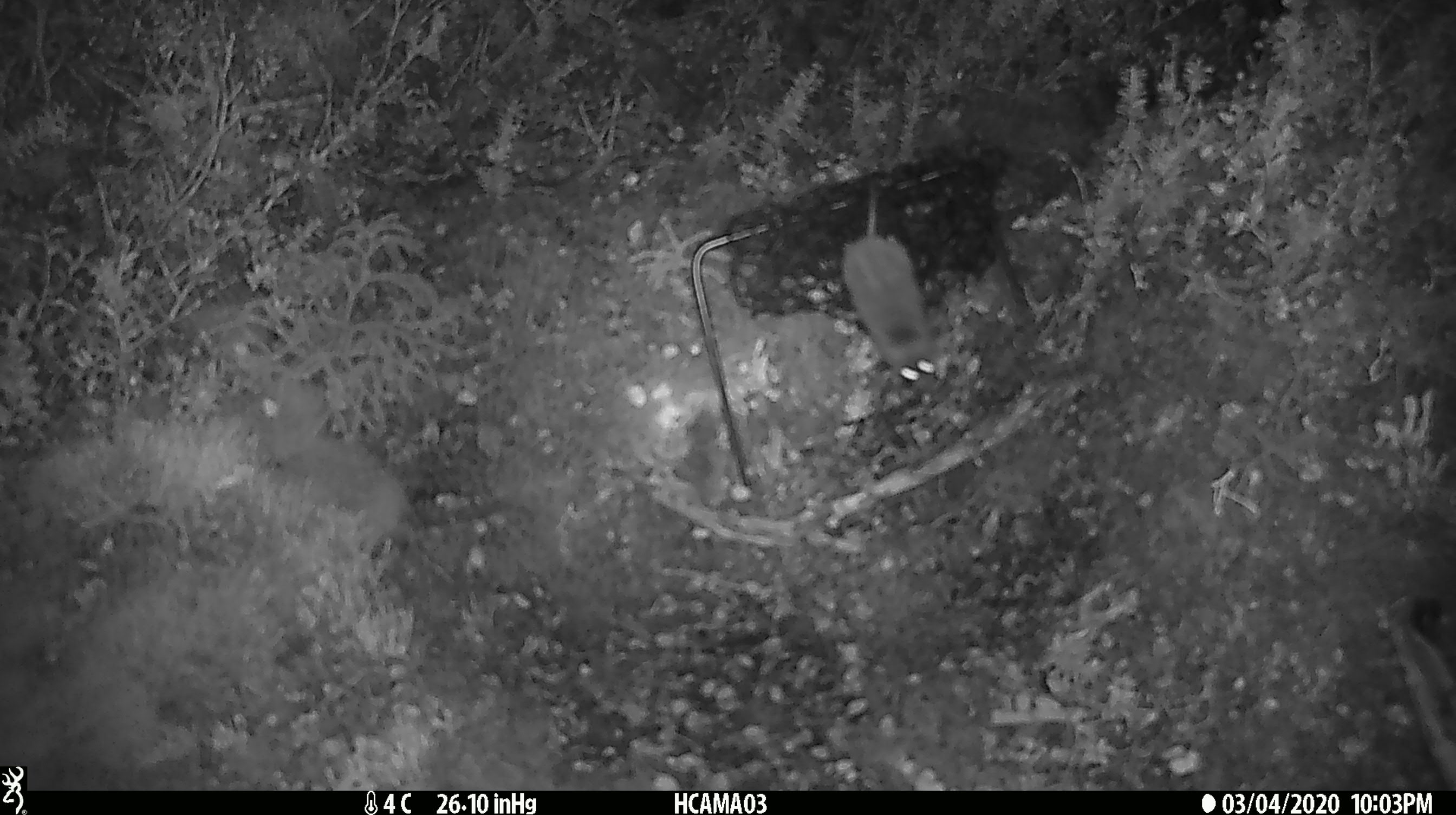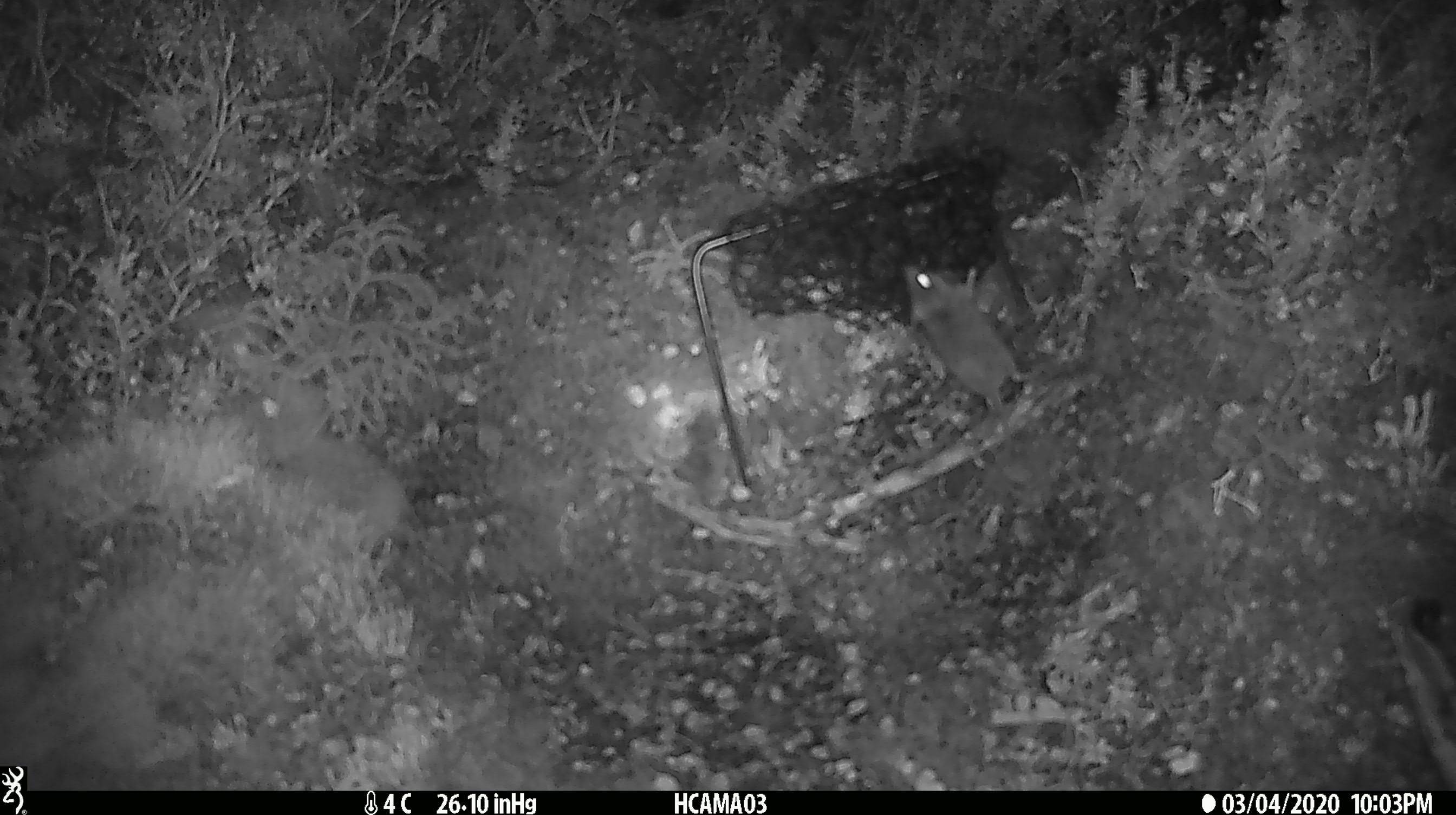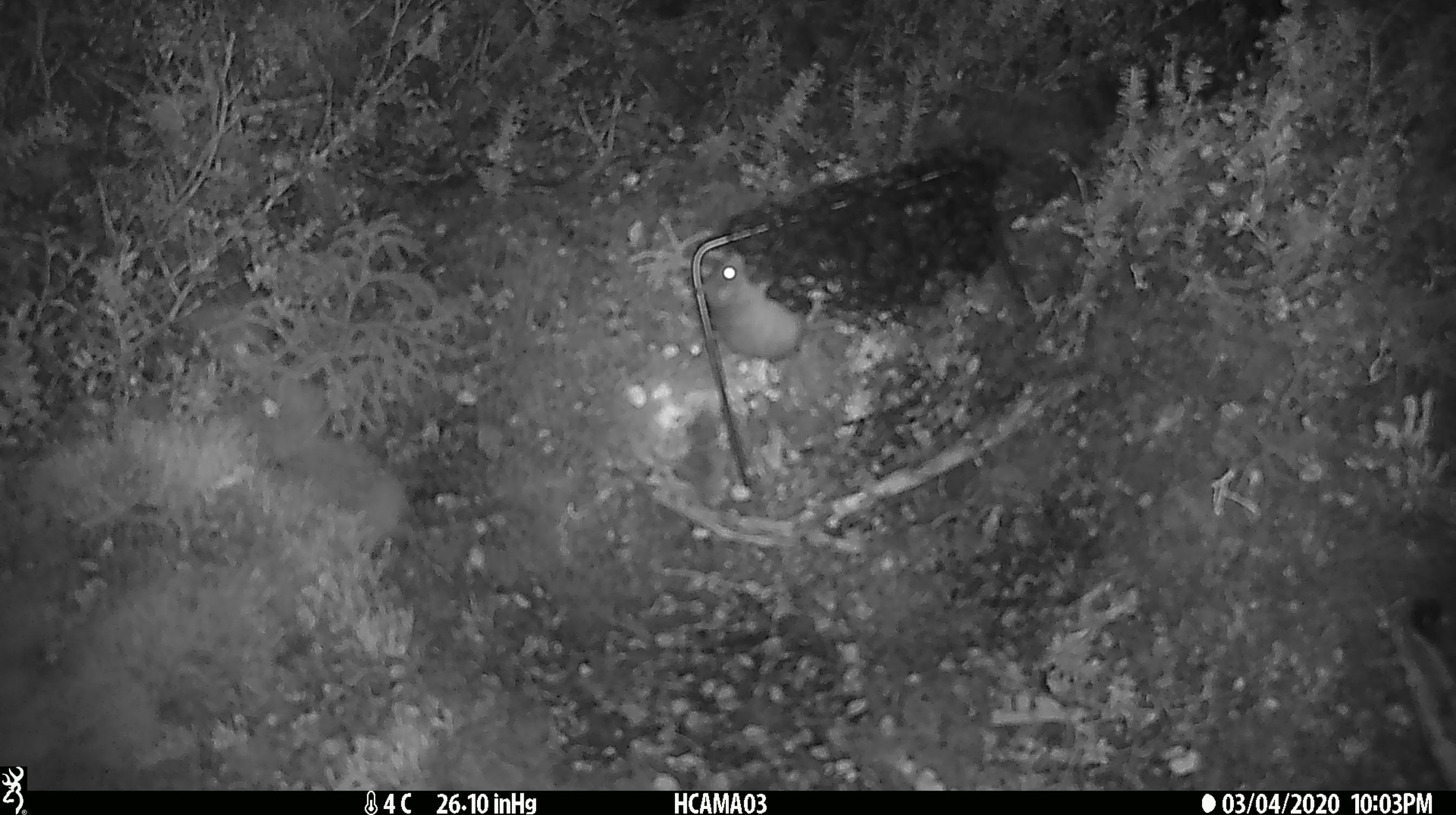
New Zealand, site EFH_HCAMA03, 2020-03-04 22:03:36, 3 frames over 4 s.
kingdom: Animalia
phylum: Chordata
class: Mammalia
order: Rodentia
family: Muridae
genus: Mus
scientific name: Mus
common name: mouse